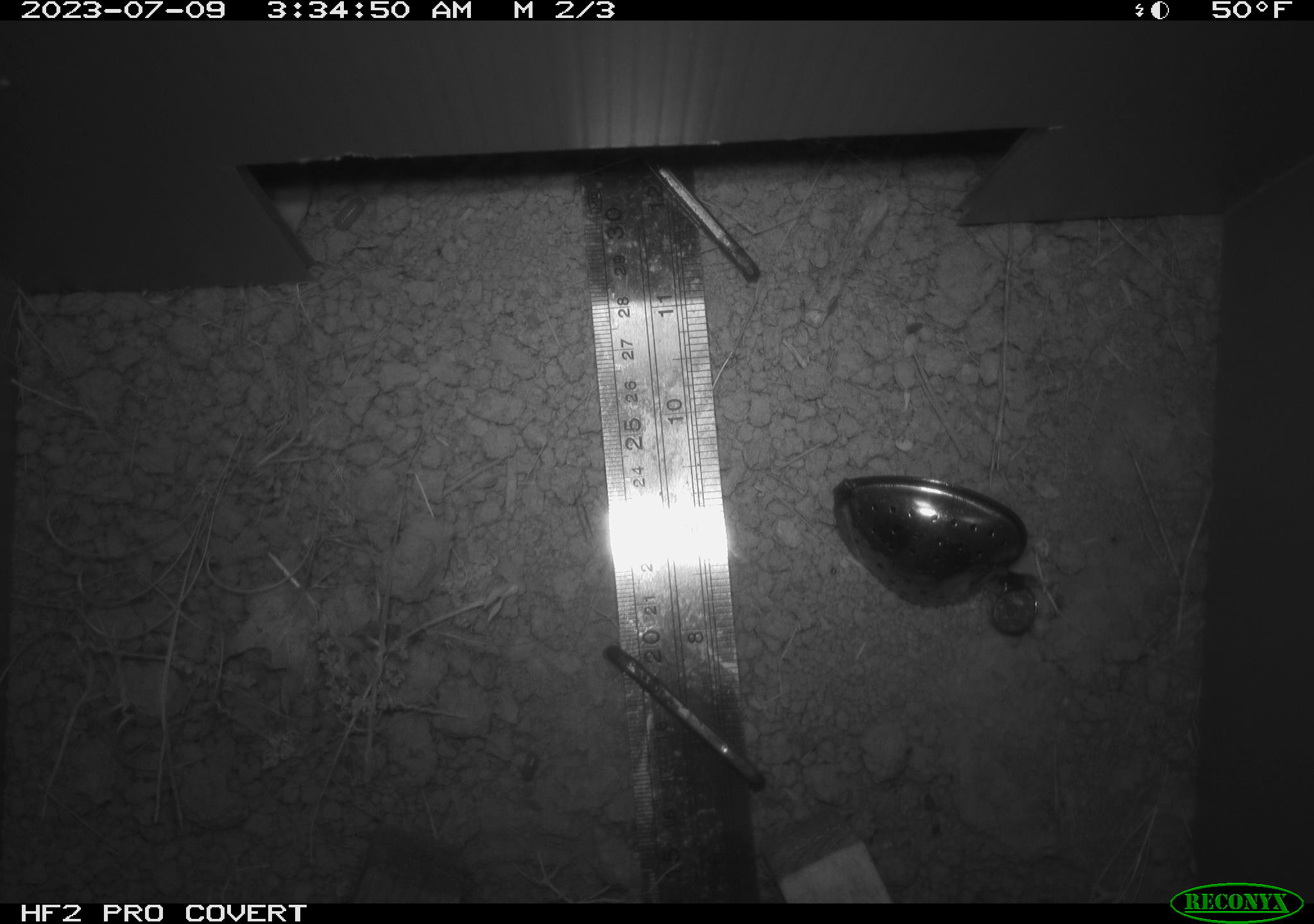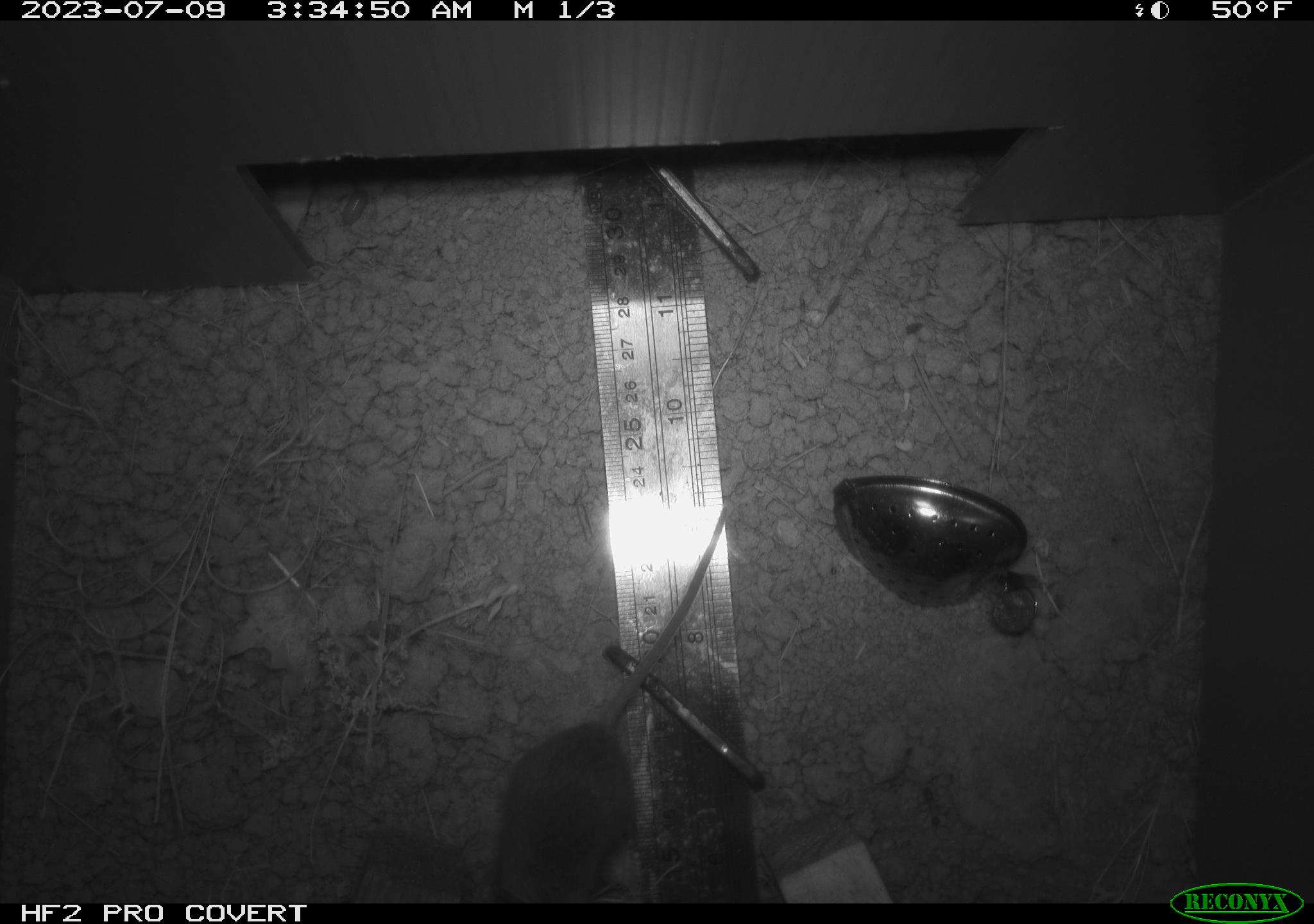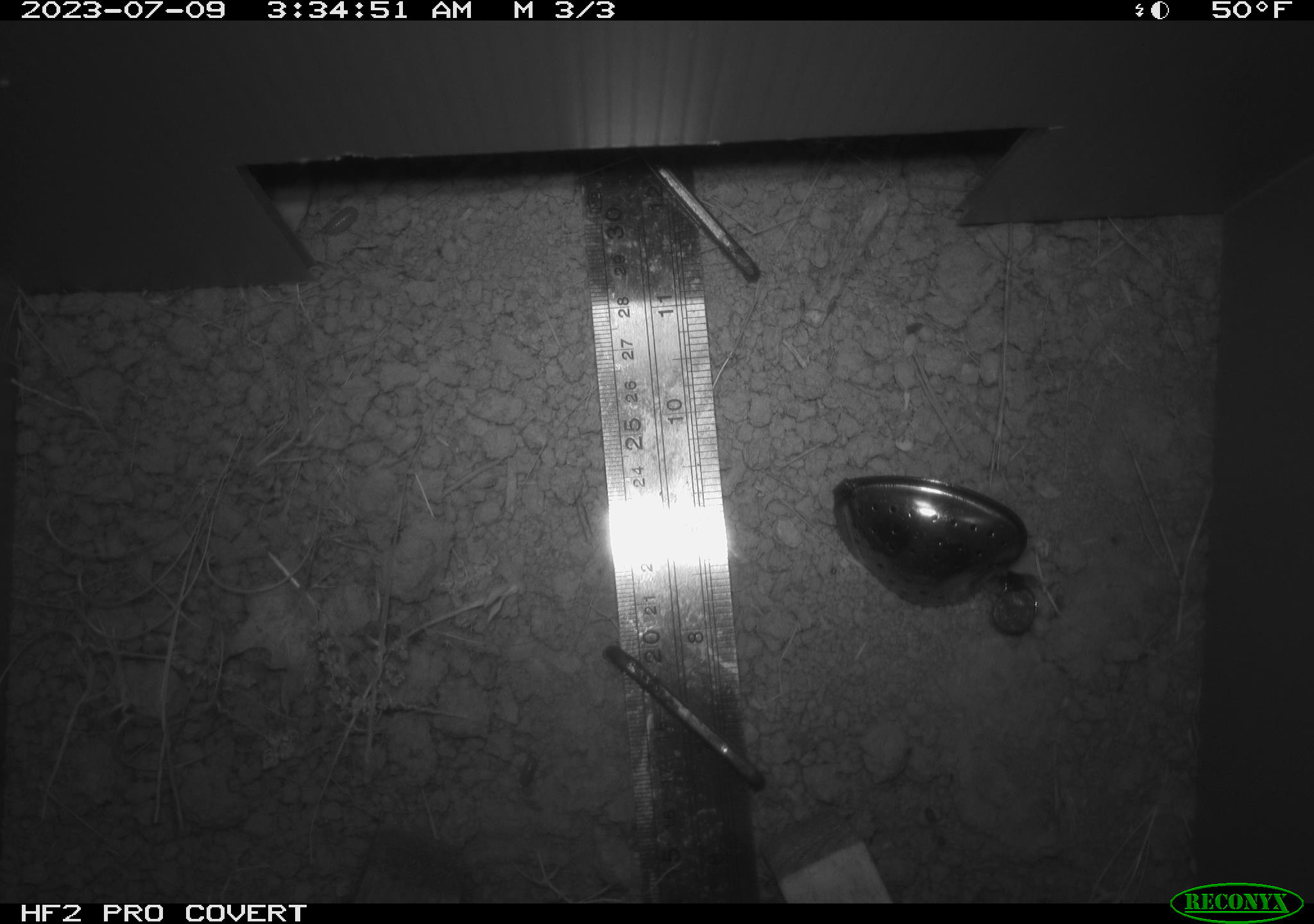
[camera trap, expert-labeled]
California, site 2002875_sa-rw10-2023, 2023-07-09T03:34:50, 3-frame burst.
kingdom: Animalia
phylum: Chordata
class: Mammalia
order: Rodentia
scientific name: Rodentia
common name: rodent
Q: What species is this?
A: Rodent (Rodentia).